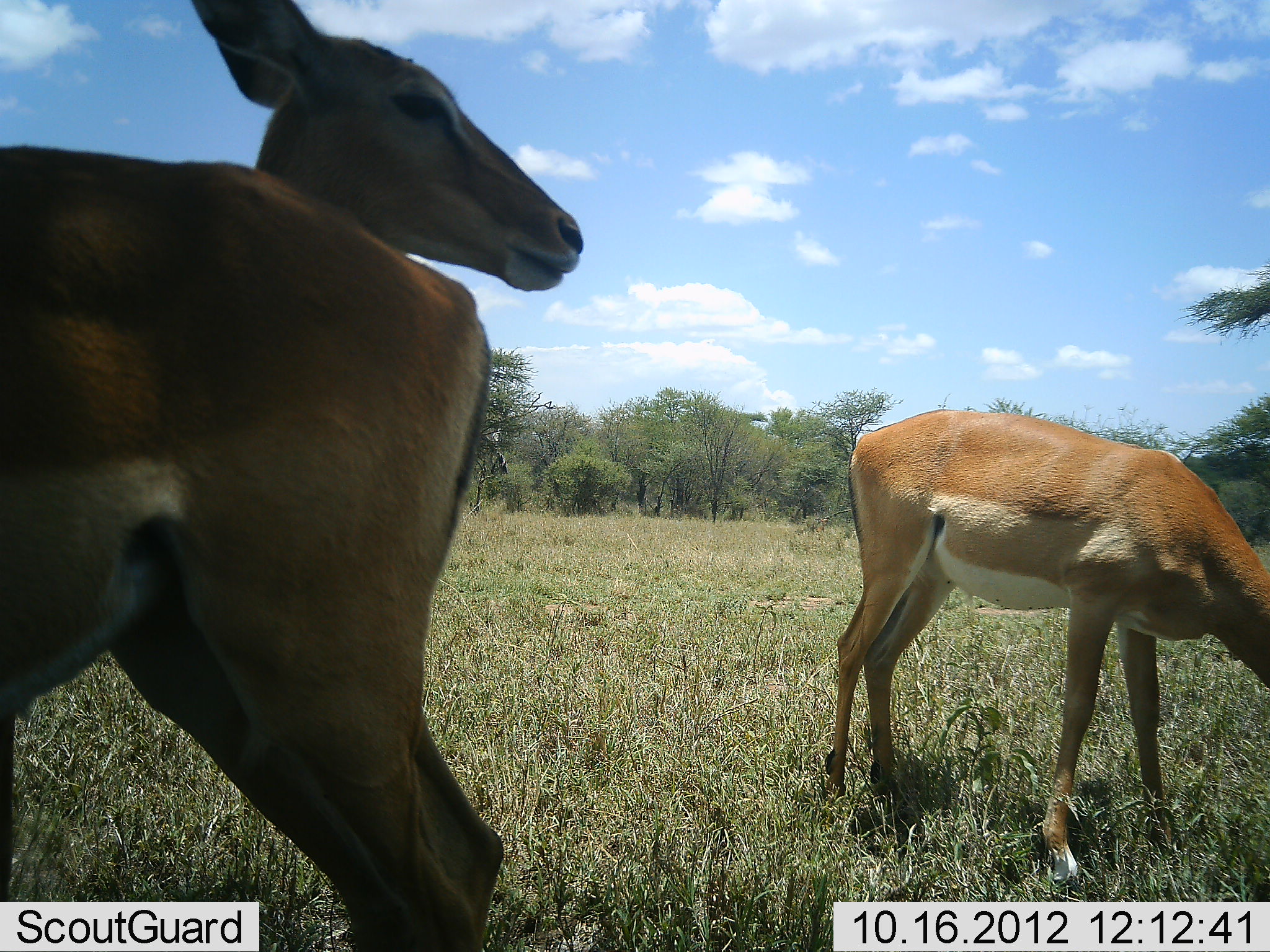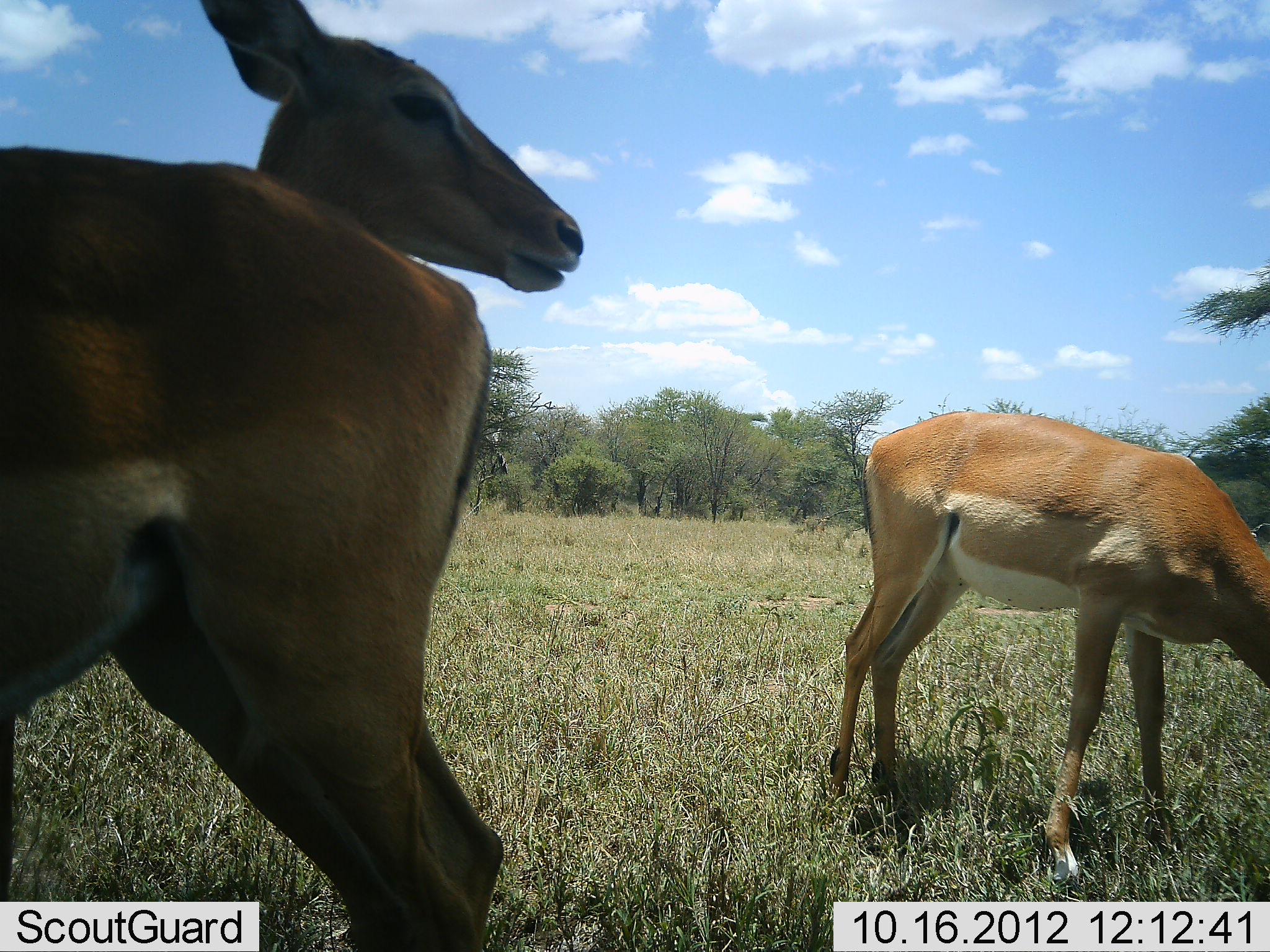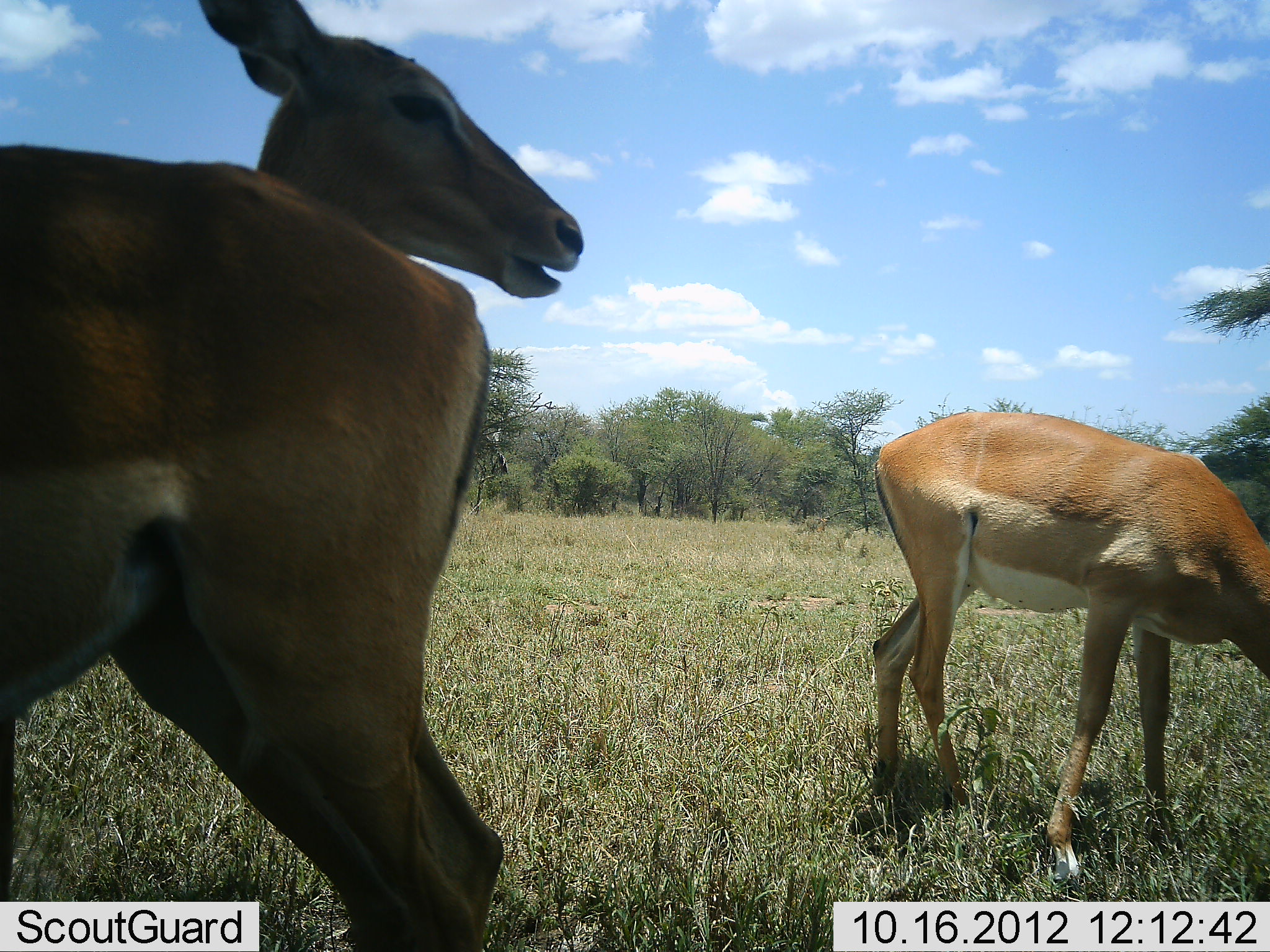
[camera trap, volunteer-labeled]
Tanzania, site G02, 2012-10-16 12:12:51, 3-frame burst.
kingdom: Animalia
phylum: Chordata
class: Mammalia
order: Artiodactyla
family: Bovidae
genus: Aepyceros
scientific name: Aepyceros melampus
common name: impala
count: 3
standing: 80%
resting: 10%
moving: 0%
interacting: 0%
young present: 0%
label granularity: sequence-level